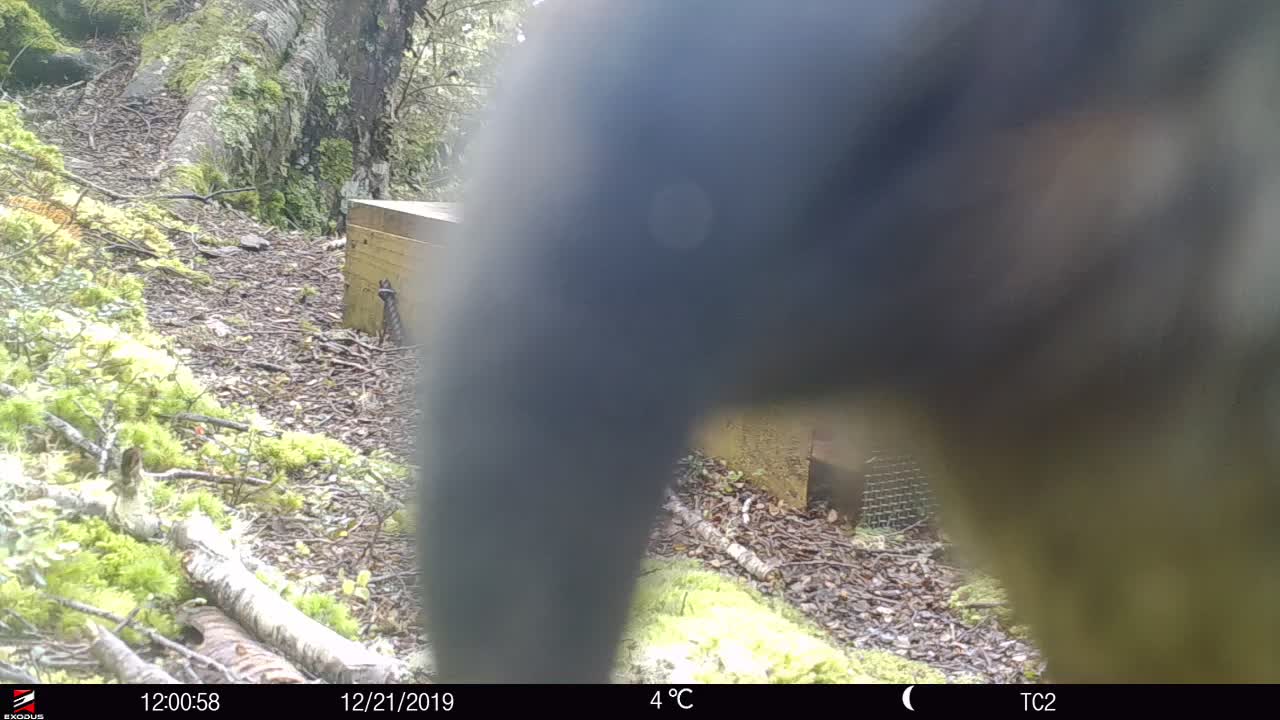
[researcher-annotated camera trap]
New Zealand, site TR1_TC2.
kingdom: Animalia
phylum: Chordata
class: Aves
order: Psittaciformes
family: Strigopidae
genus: Nestor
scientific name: Nestor notabilis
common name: kea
Kea (Nestor notabilis).